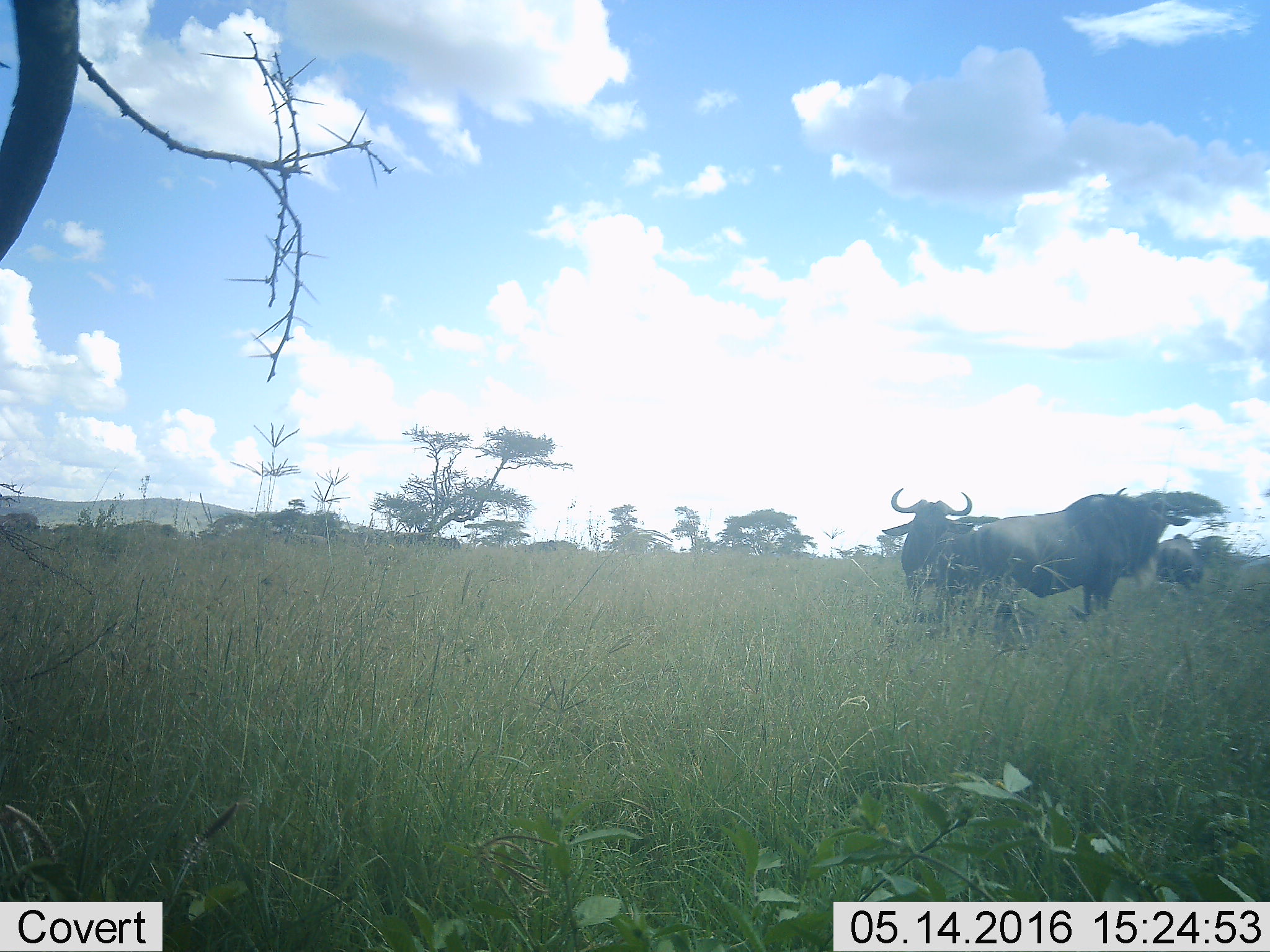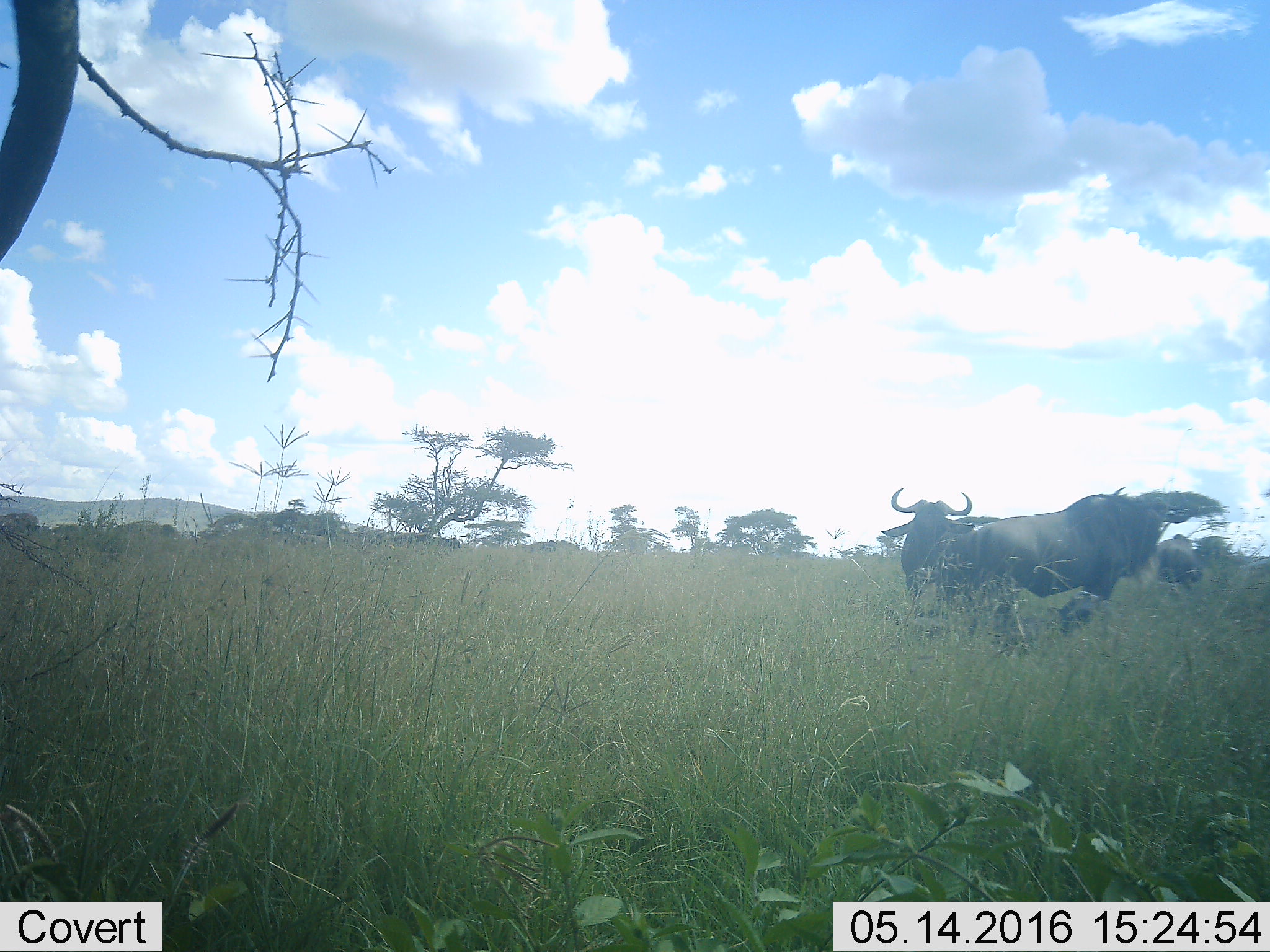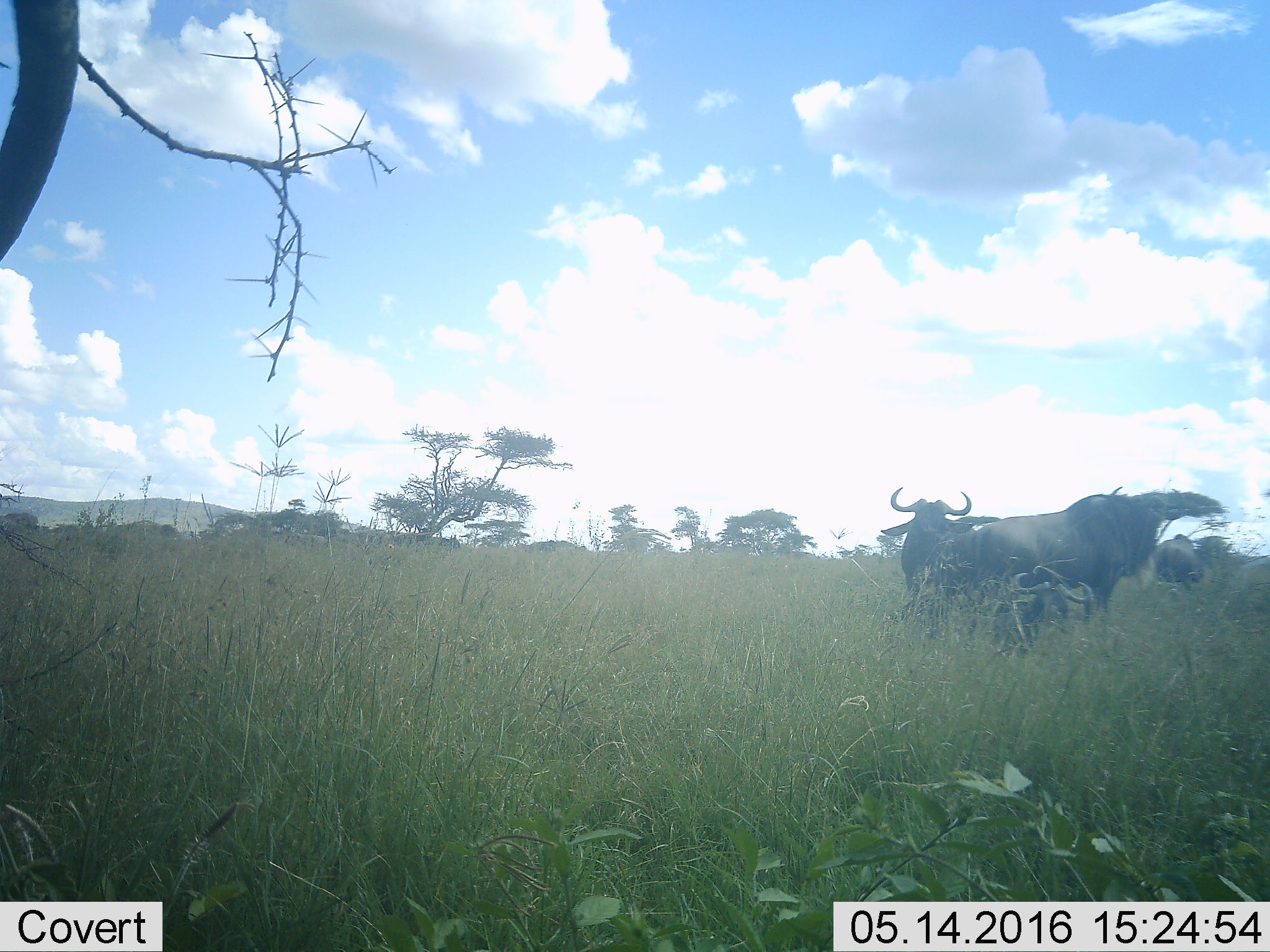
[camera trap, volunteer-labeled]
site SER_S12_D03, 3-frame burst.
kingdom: Animalia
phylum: Chordata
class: Mammalia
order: Artiodactyla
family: Bovidae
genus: Connochaetes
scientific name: Connochaetes taurinus taurinus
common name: blue wildebeest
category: wildebeestblue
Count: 5.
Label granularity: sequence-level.